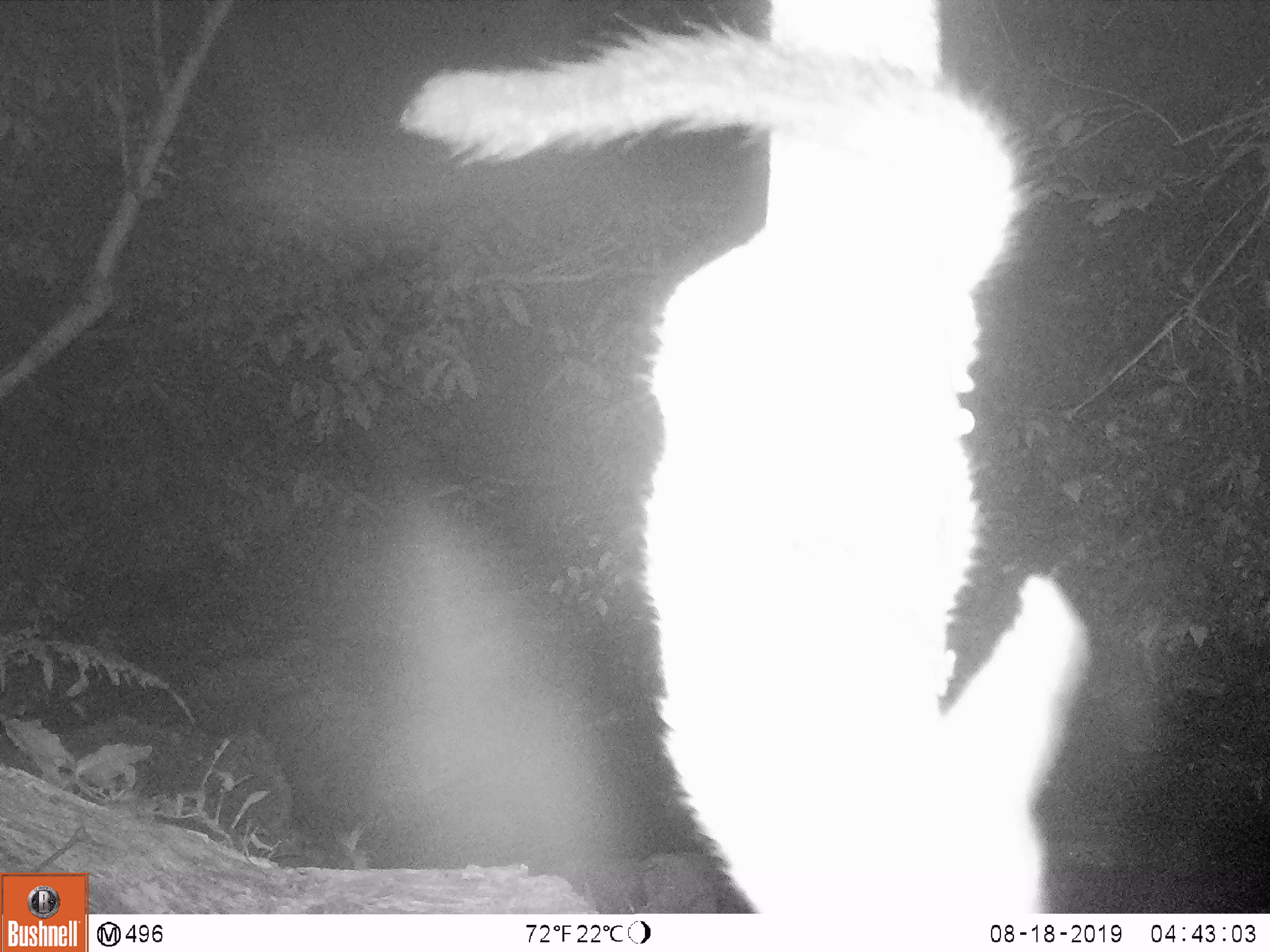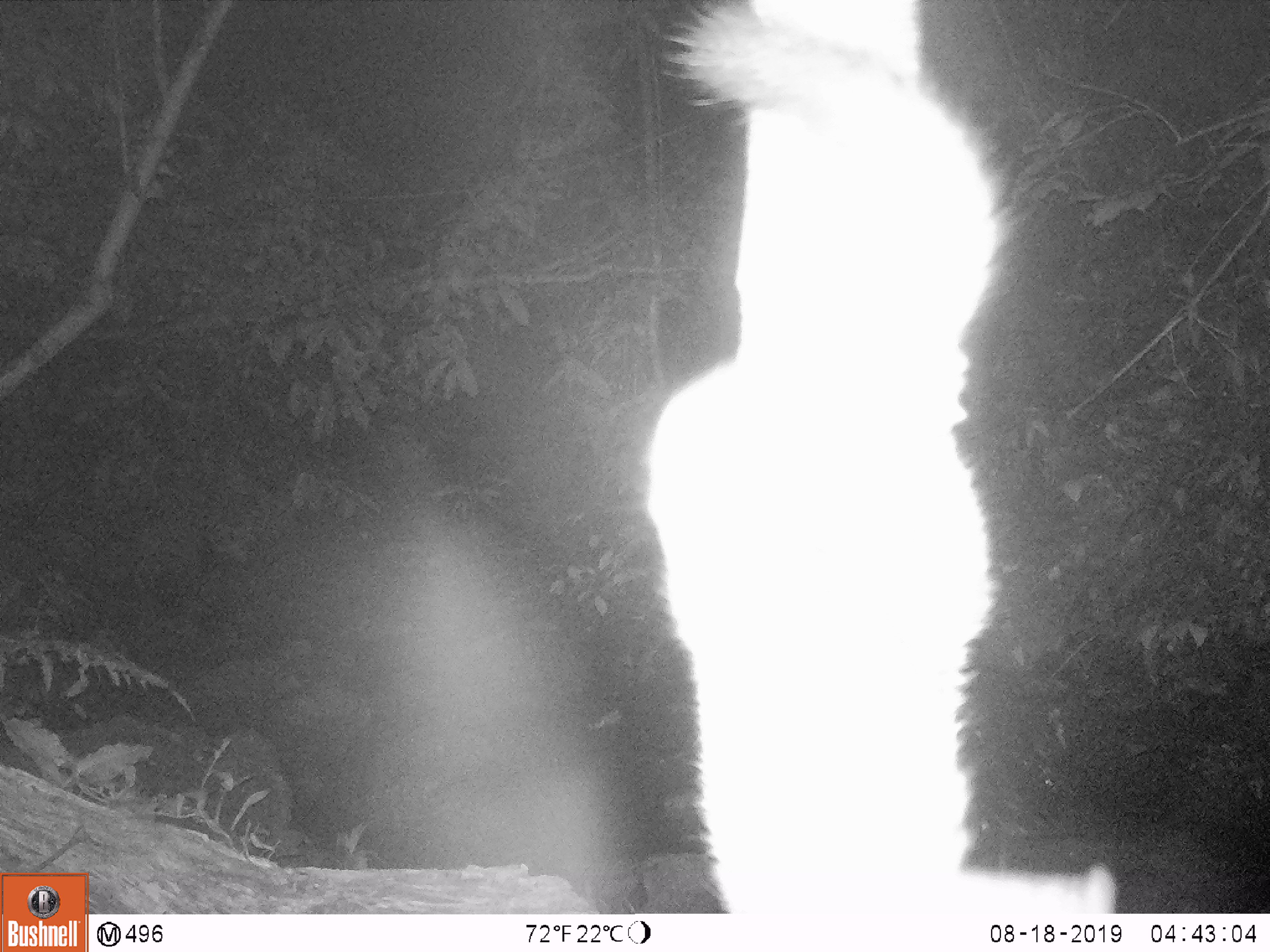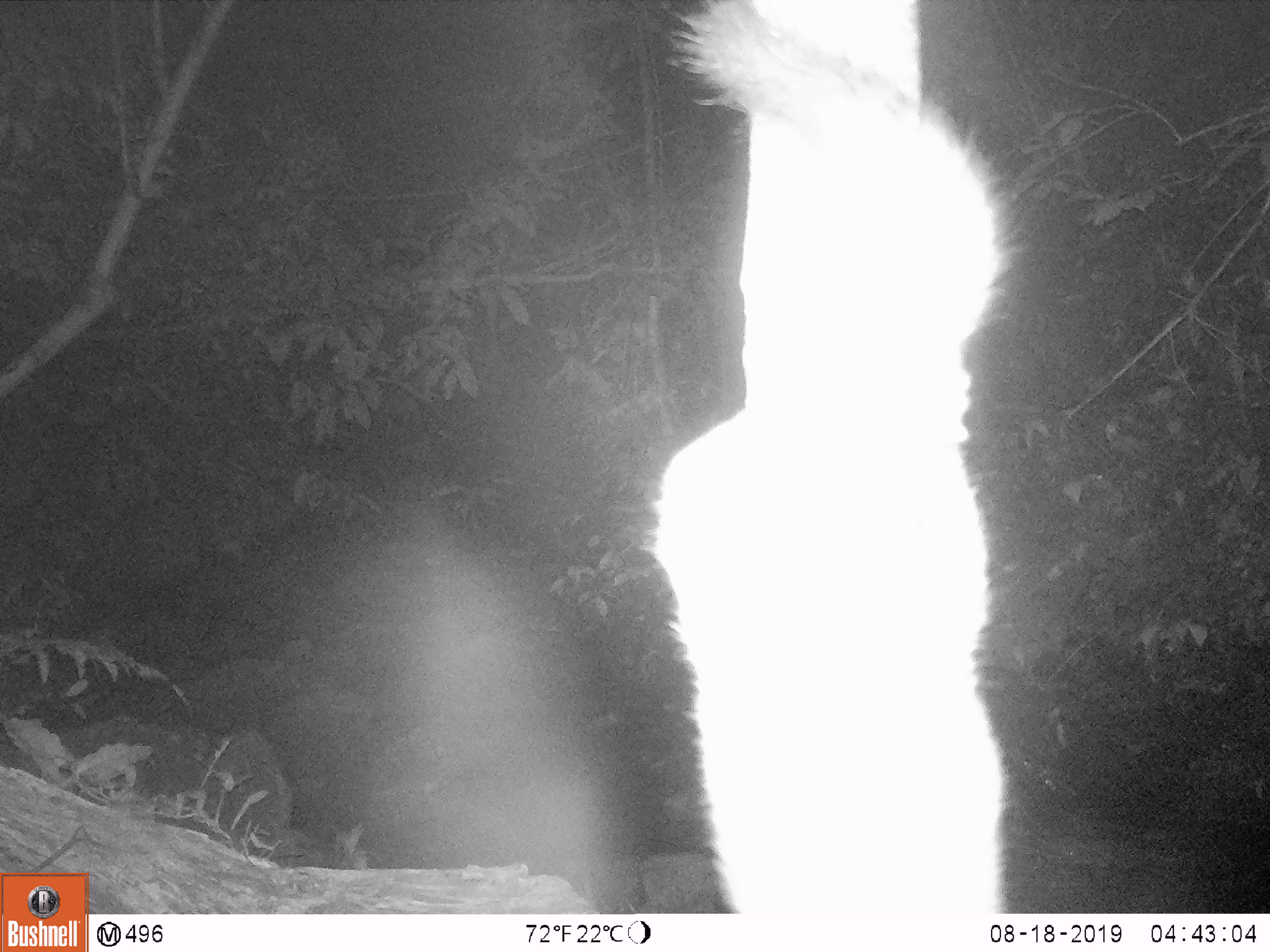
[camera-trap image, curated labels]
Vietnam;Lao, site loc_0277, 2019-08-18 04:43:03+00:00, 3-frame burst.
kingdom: Animalia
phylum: Chordata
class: Mammalia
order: Carnivora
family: Viverridae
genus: Paguma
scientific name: Paguma larvata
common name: masked palm civet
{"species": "masked palm civet (Paguma larvata)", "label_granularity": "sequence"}